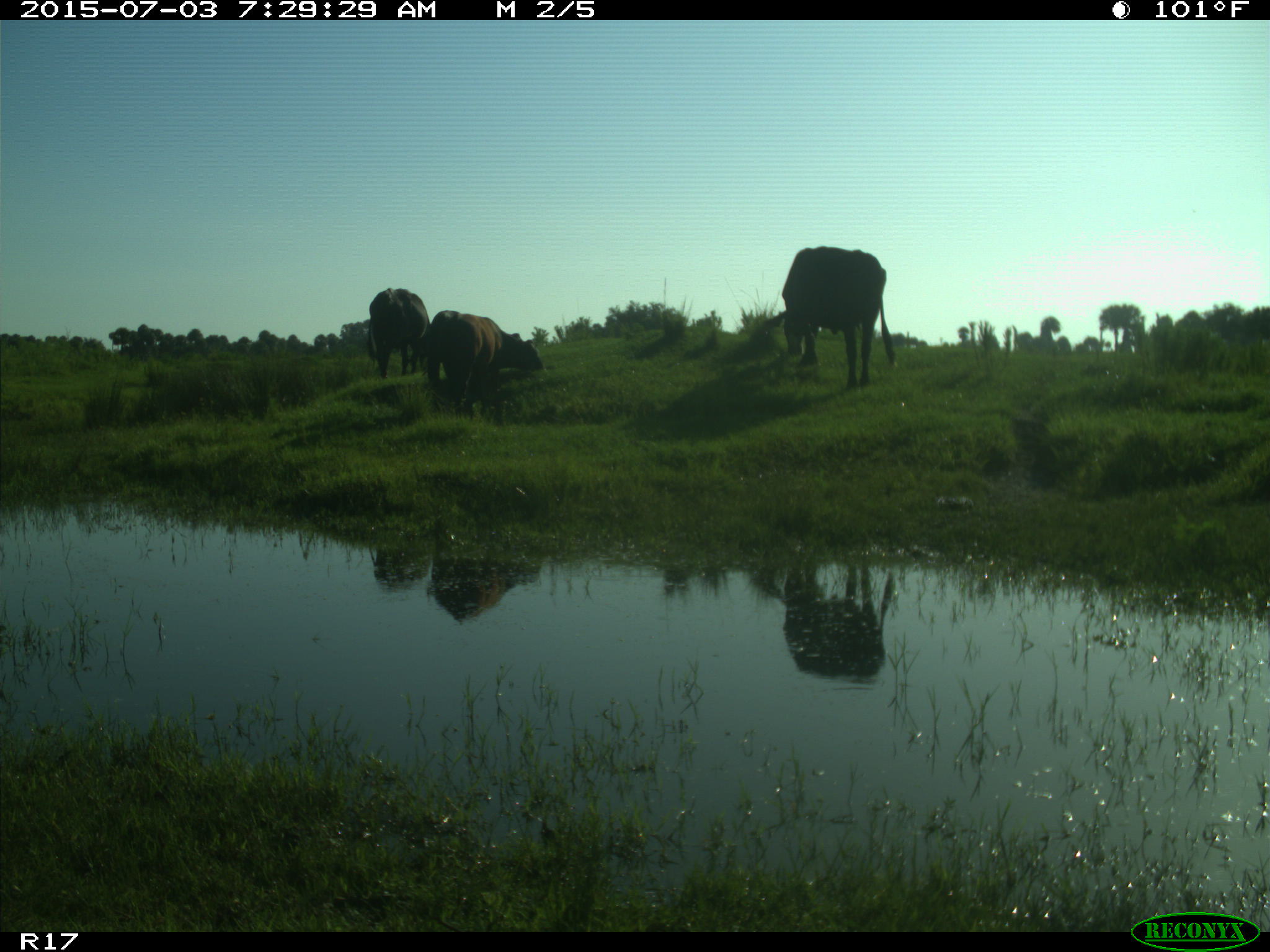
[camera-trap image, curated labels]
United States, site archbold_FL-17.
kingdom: Animalia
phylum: Chordata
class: Mammalia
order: Artiodactyla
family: Bovidae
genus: Bos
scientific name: Bos taurus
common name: domestic cow